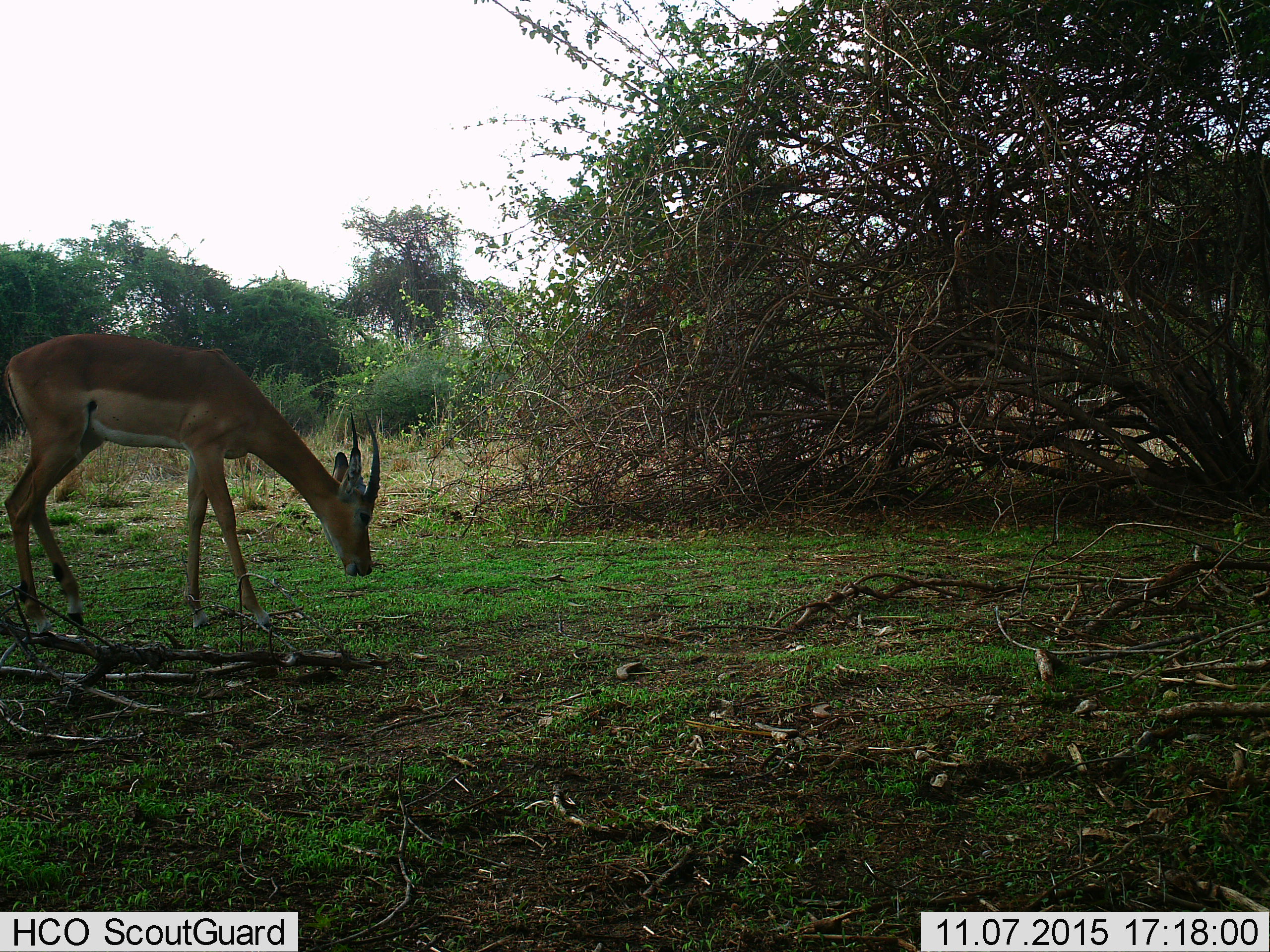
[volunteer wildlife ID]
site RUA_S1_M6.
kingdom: Animalia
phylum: Chordata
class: Mammalia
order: Artiodactyla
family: Bovidae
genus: Aepyceros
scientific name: Aepyceros melampus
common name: impala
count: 1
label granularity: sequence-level